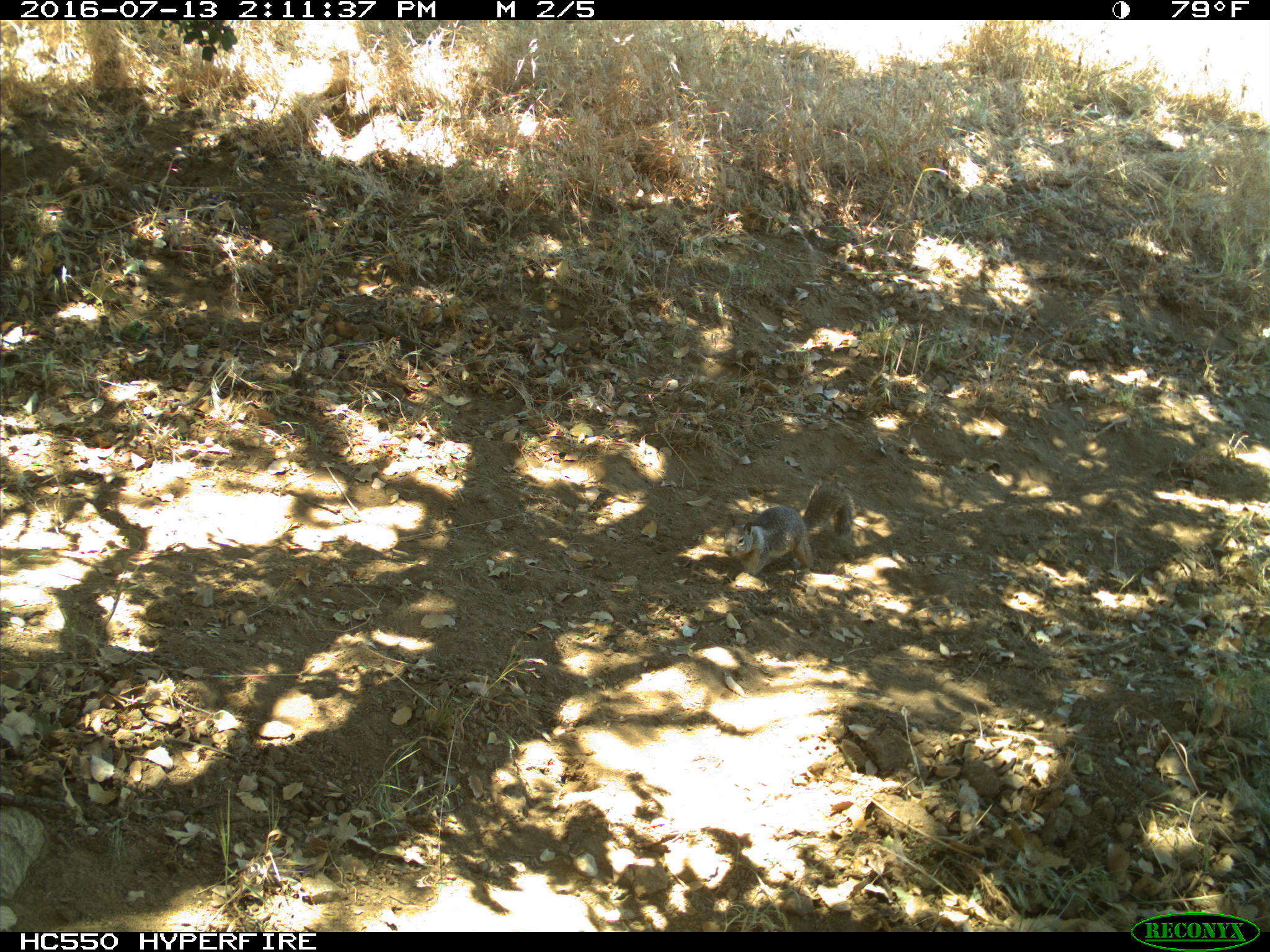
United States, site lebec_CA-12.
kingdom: Animalia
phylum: Chordata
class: Mammalia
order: Rodentia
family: Sciuridae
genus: Otospermophilus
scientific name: Otospermophilus beecheyi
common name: california ground squirrel